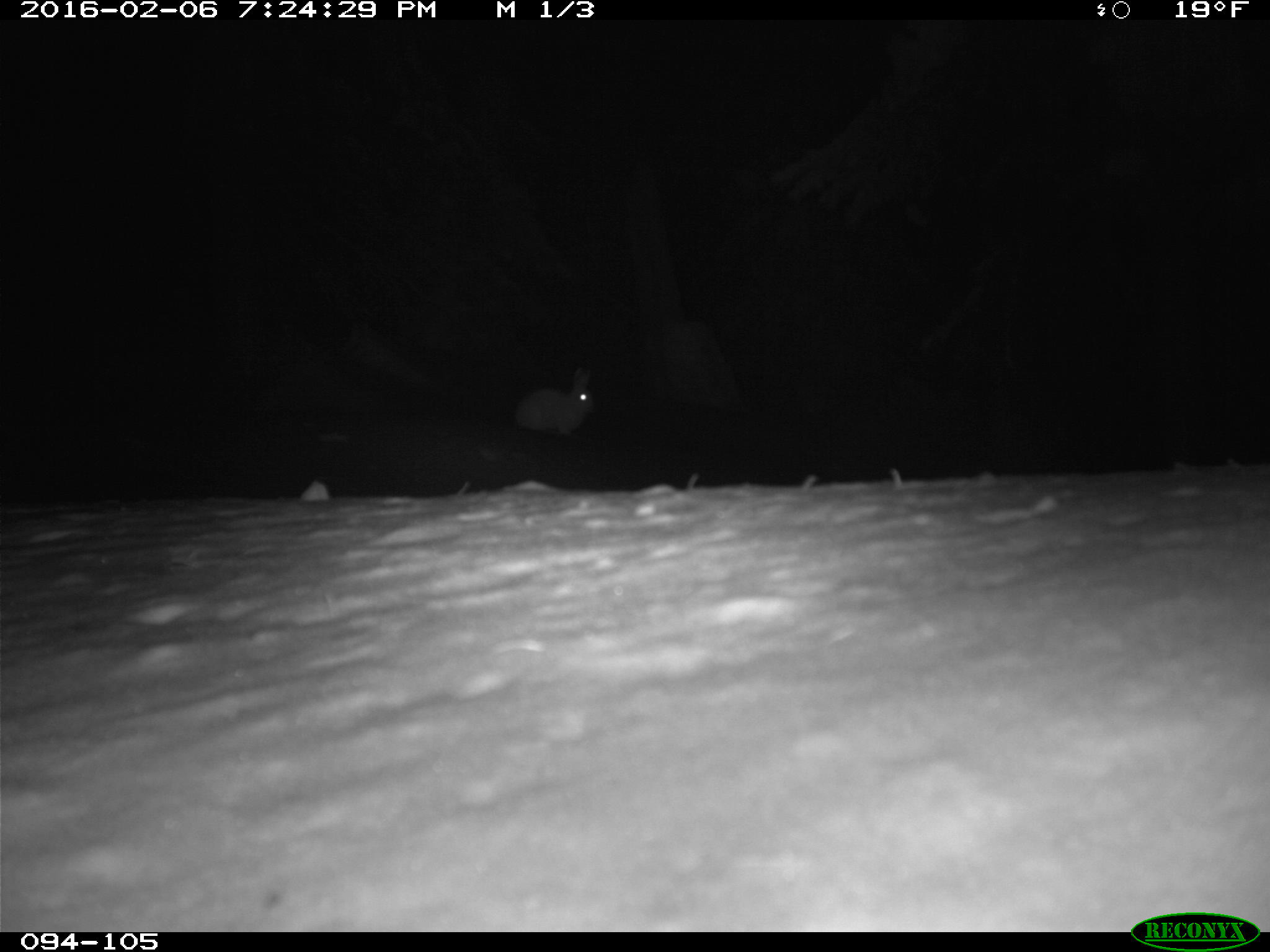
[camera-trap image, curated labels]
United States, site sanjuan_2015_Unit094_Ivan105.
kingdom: Animalia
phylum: Chordata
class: Mammalia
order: Lagomorpha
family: Leporidae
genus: Lepus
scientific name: Lepus americanus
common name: snowshoe hare